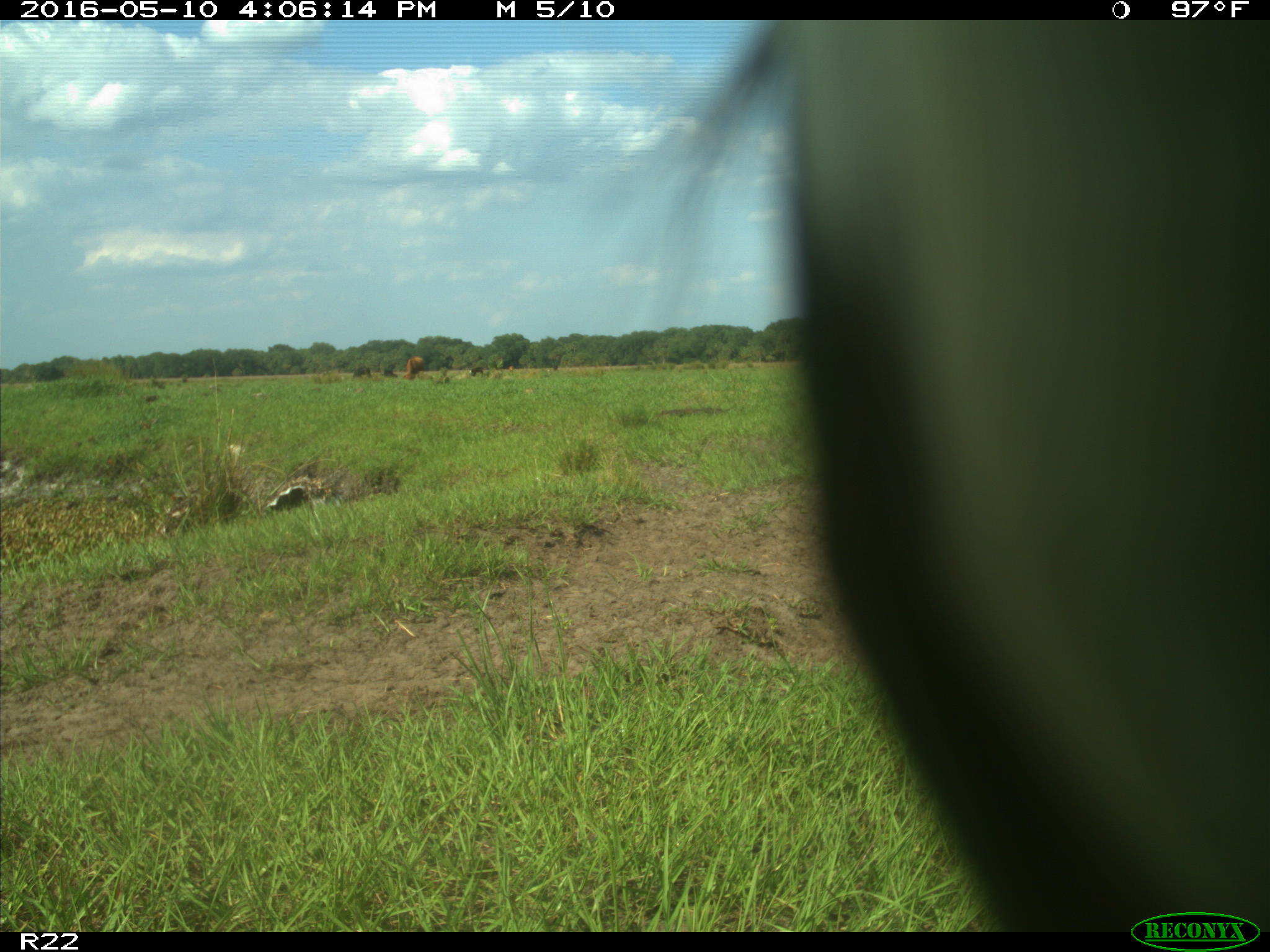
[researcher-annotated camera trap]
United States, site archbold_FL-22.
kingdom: Animalia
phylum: Chordata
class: Mammalia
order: Artiodactyla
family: Bovidae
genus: Bos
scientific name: Bos taurus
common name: domestic cow